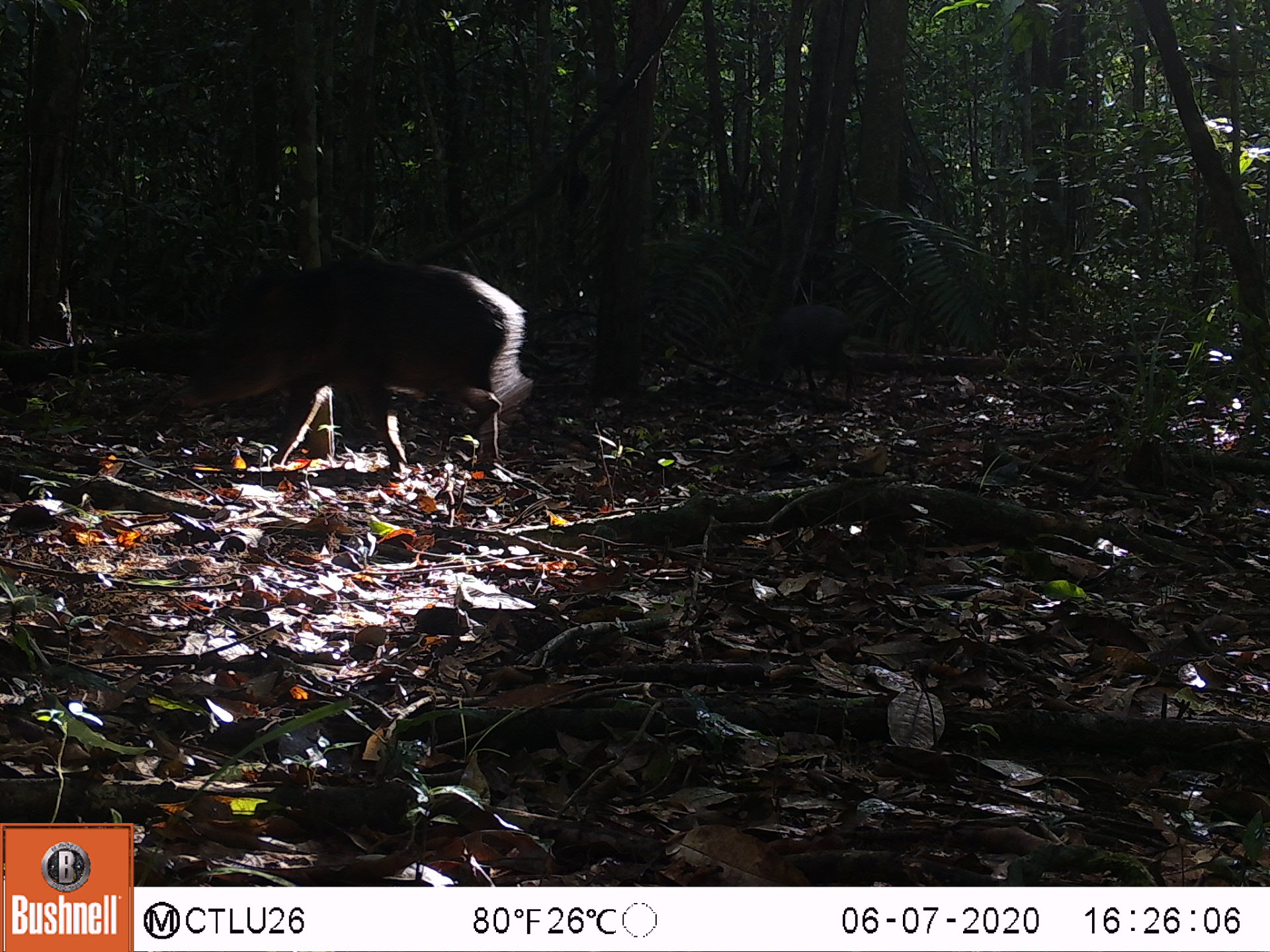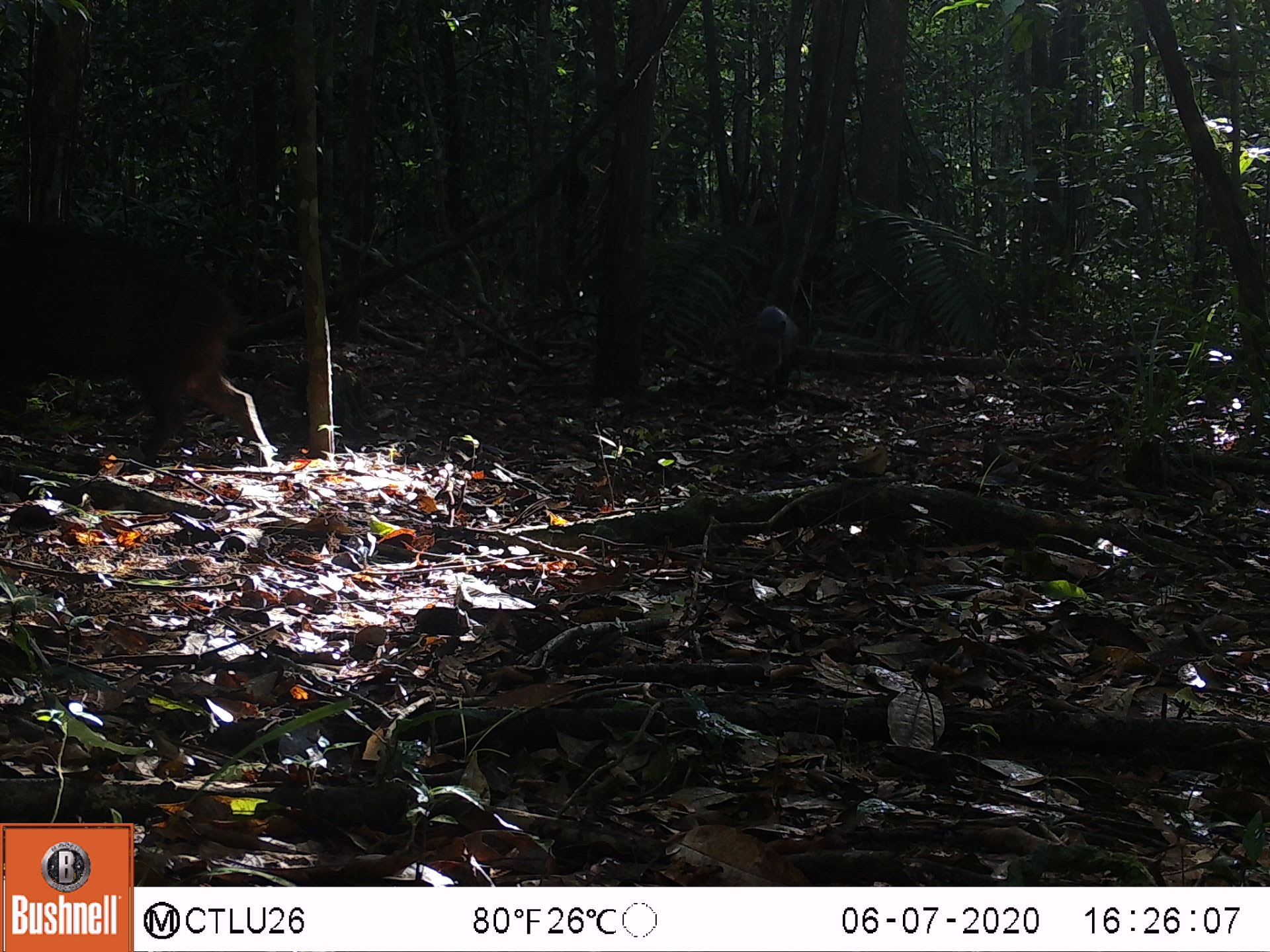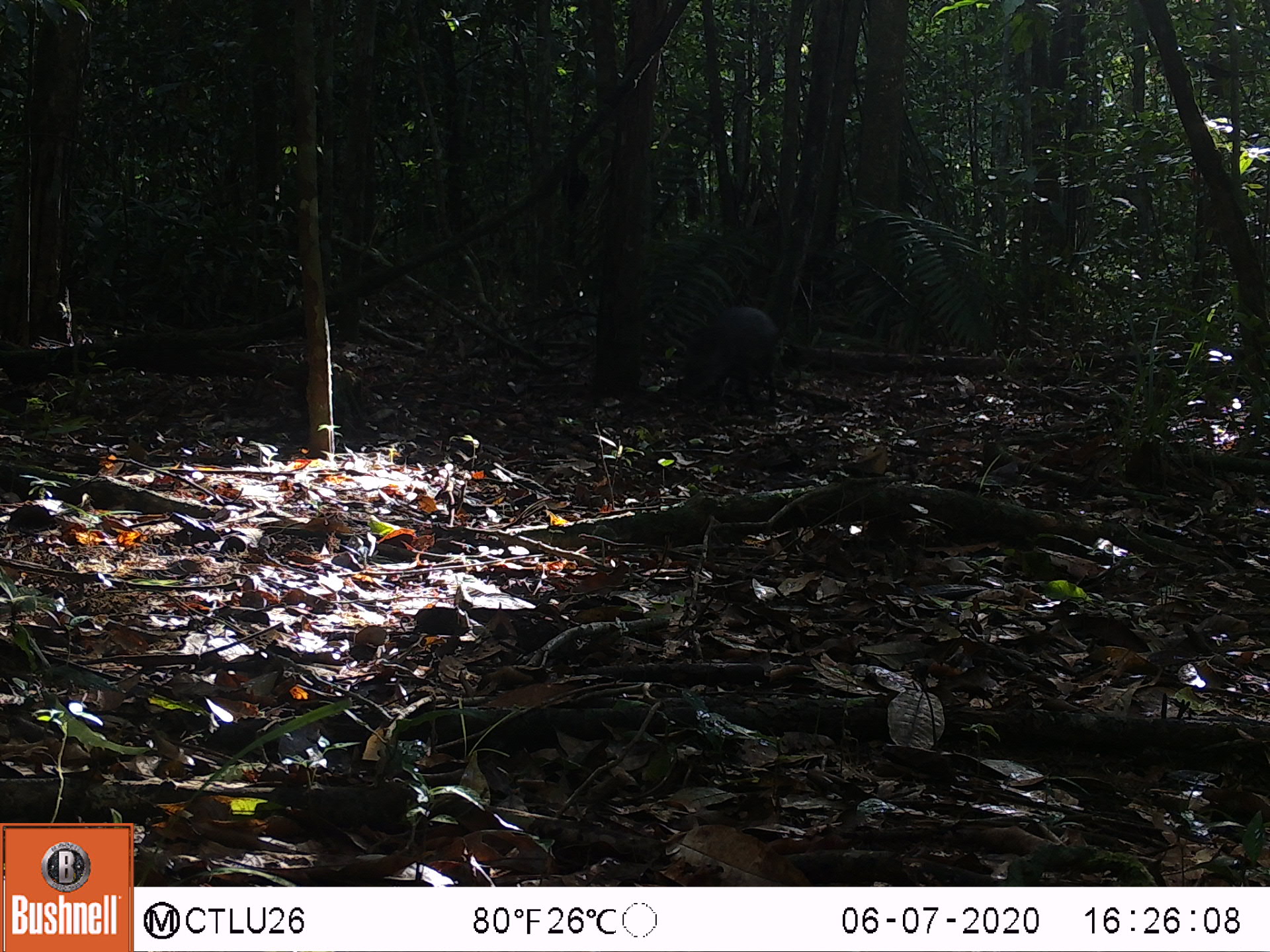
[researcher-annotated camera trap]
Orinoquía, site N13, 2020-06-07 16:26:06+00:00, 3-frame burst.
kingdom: Animalia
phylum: Chordata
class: Mammalia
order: Artiodactyla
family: Tayassuidae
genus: Pecari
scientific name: Pecari tajacu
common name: collared peccary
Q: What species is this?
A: Collared peccary (Pecari tajacu).